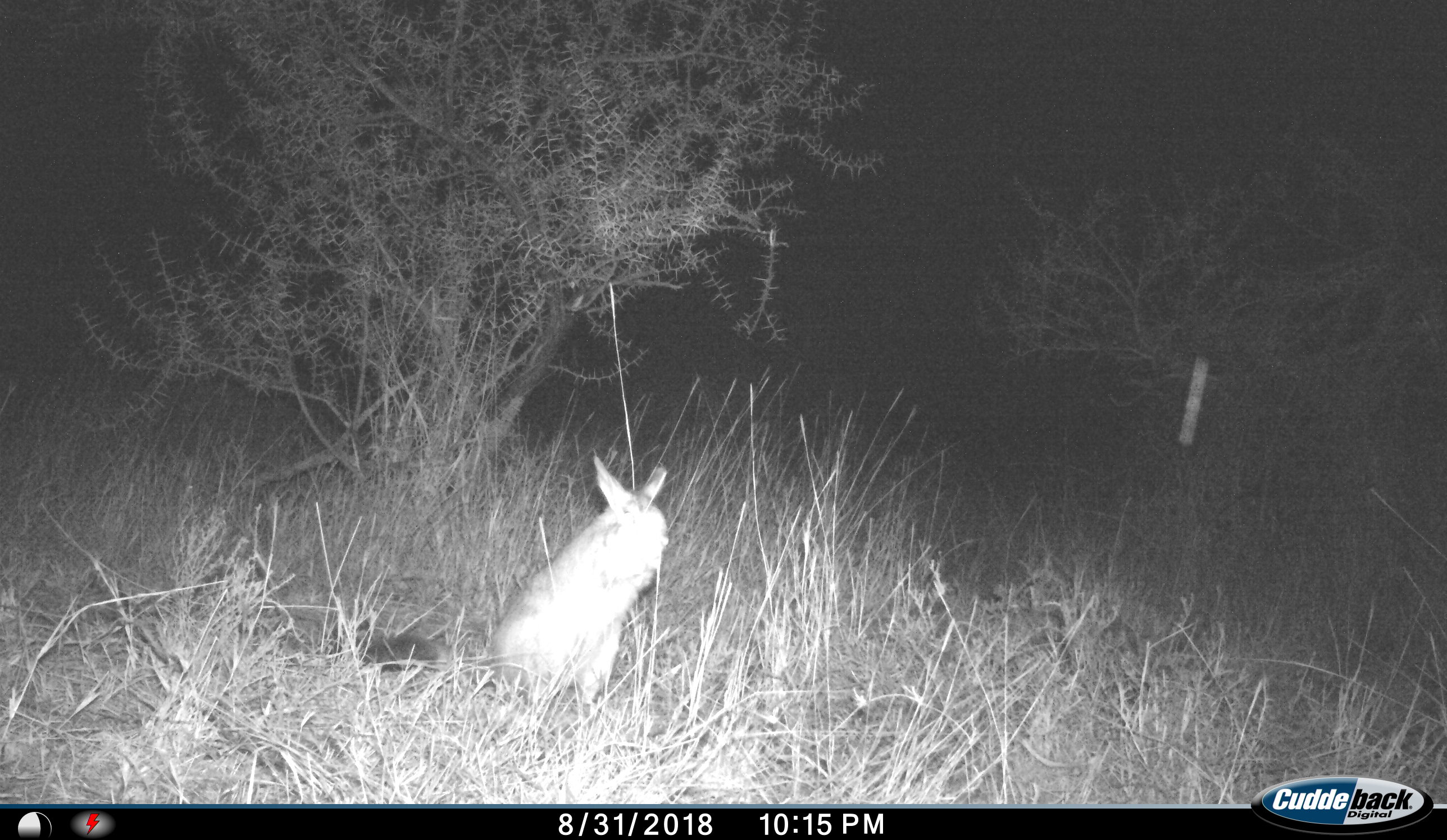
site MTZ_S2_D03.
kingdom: Animalia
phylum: Chordata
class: Mammalia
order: Rodentia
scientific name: Rodentia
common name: rodent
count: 1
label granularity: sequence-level